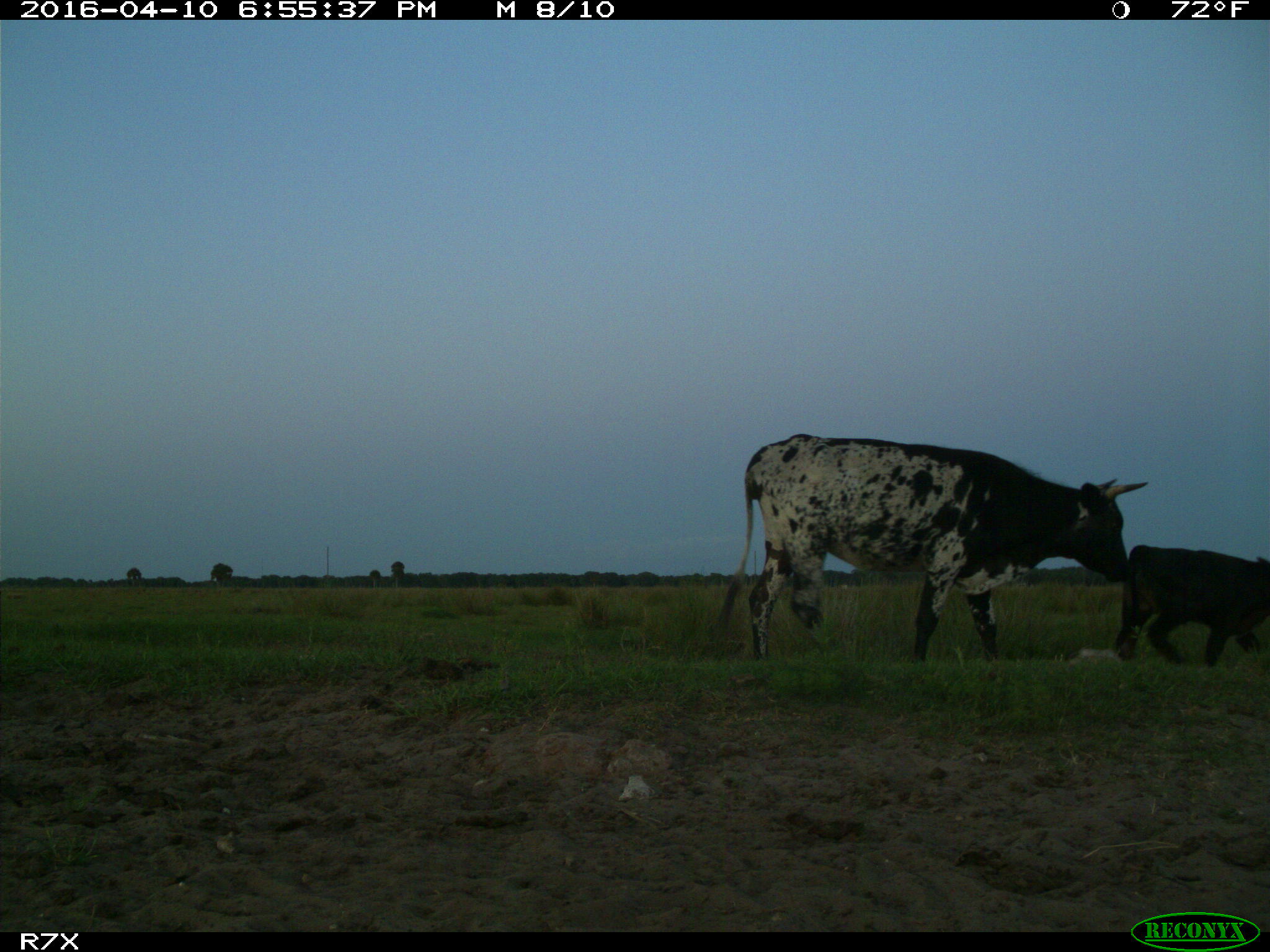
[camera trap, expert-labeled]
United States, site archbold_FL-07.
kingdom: Animalia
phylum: Chordata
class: Mammalia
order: Artiodactyla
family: Bovidae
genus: Bos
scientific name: Bos taurus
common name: domestic cow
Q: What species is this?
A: Bos taurus (domestic cow).